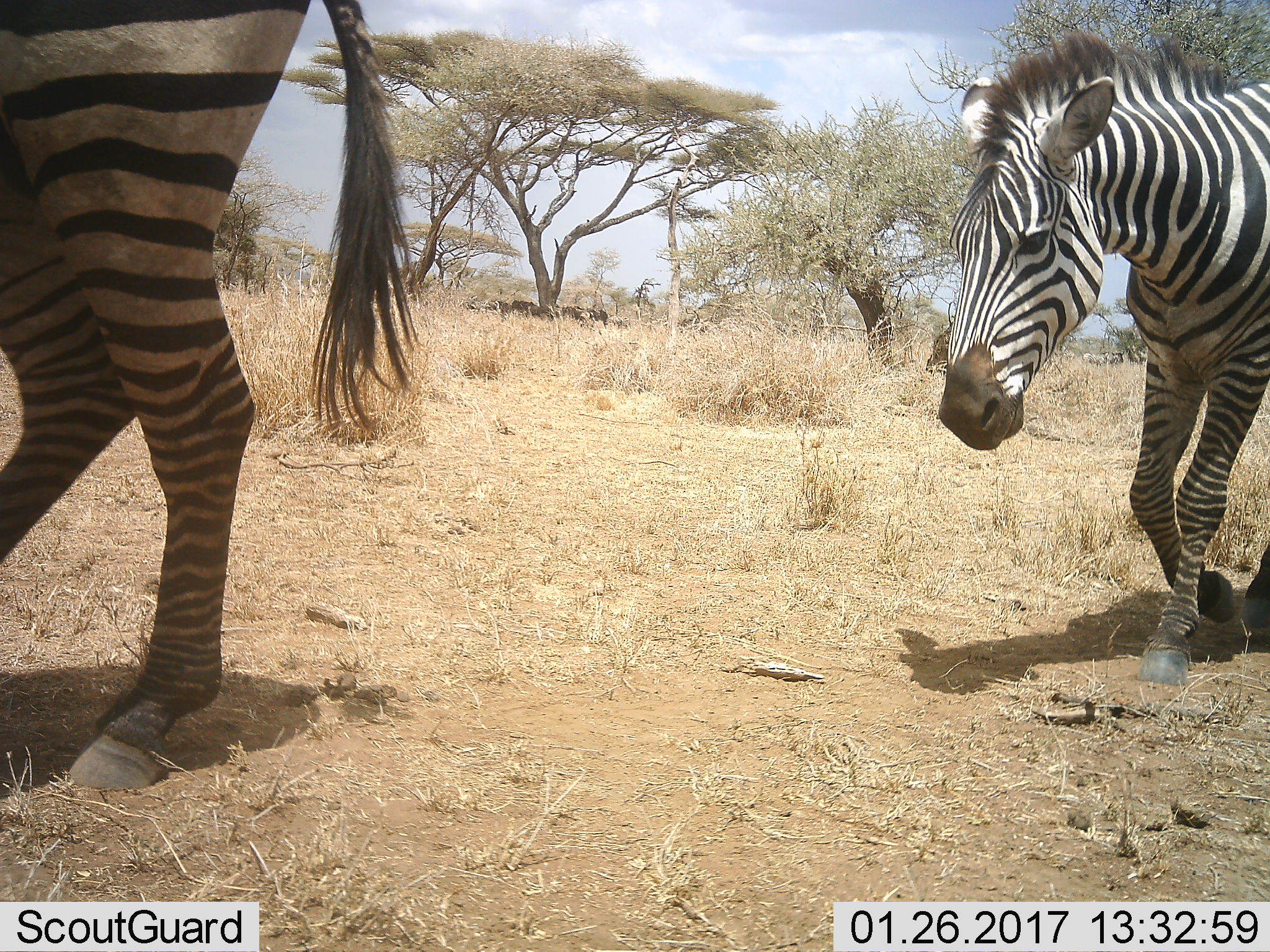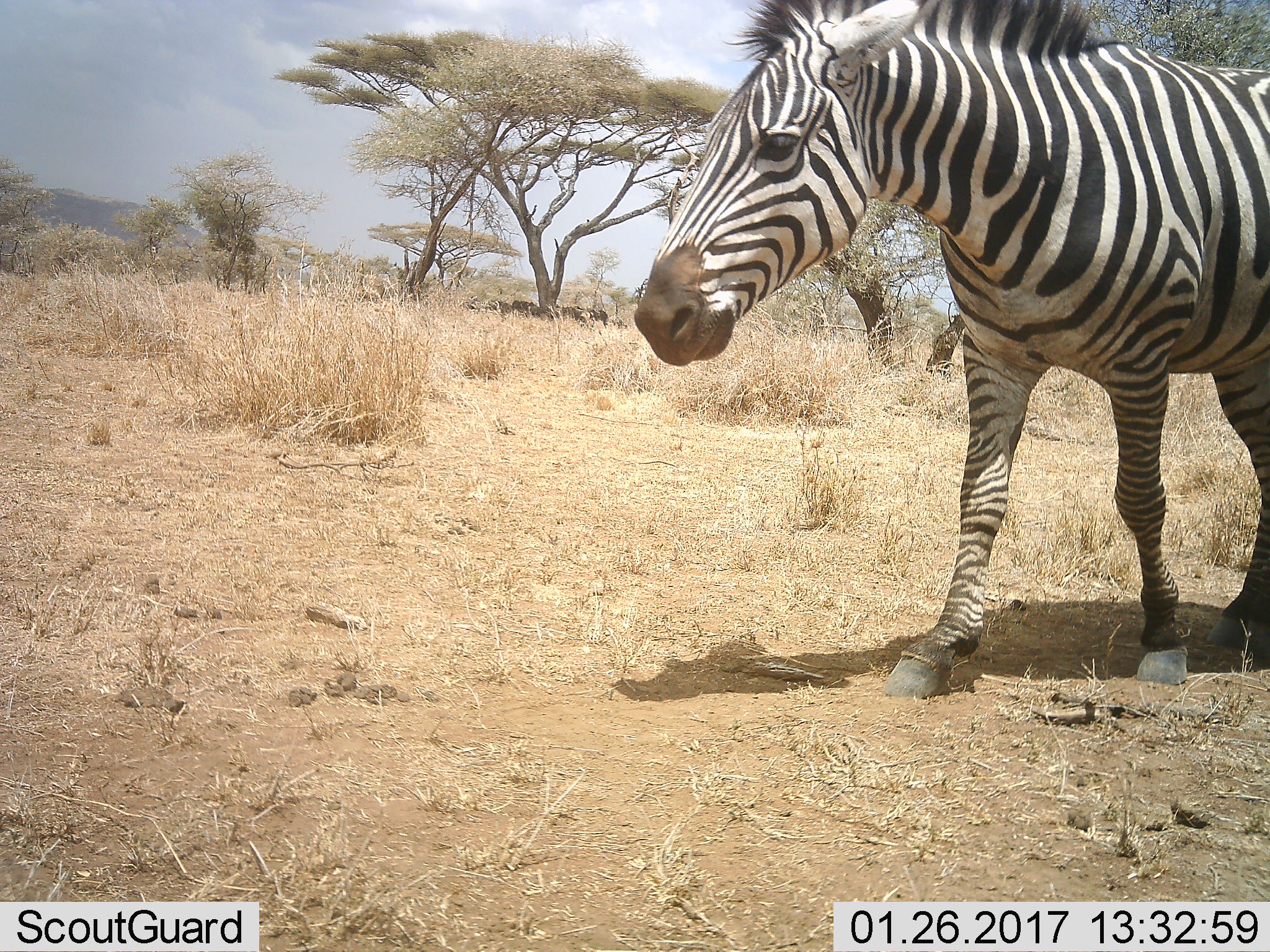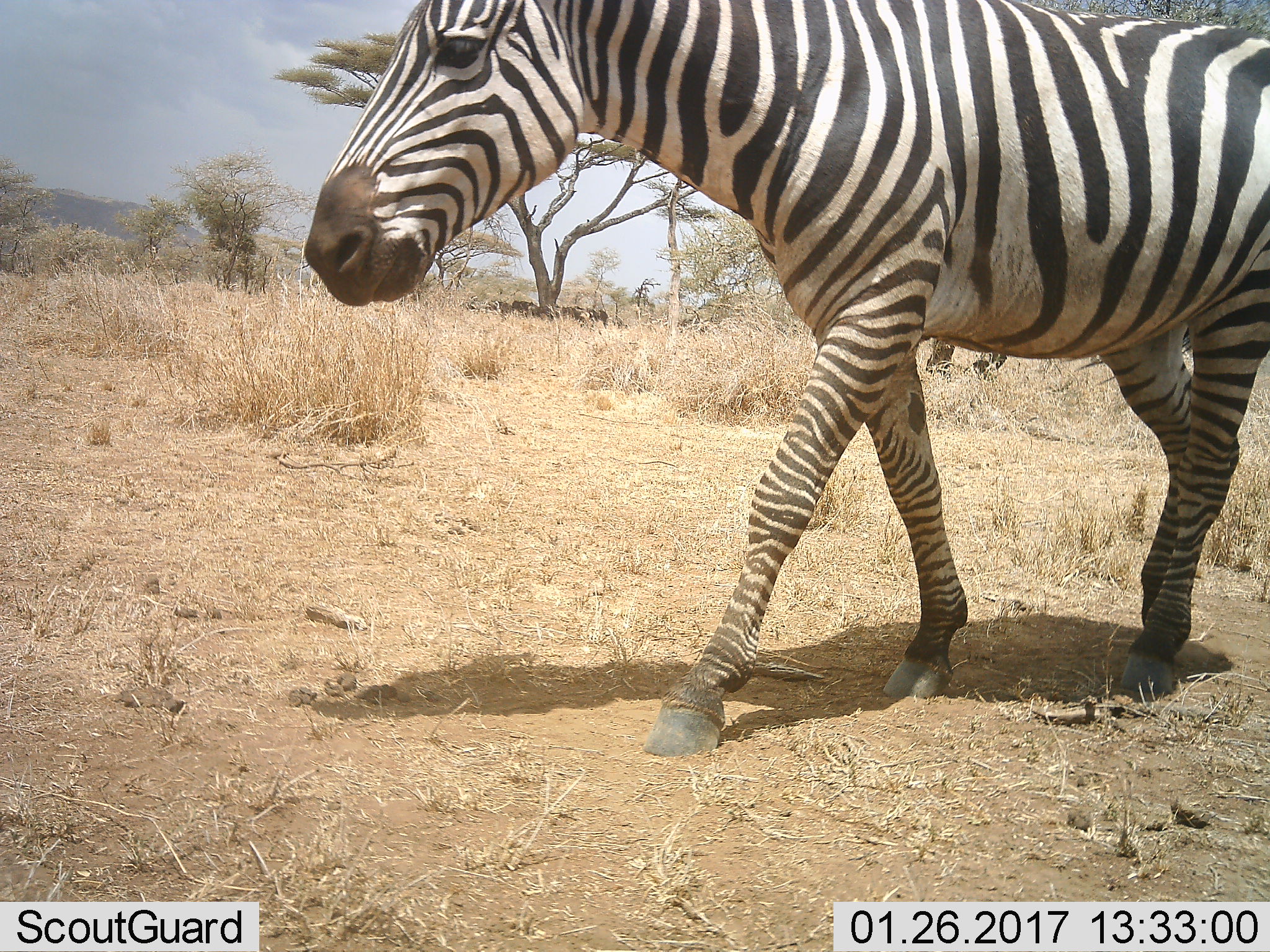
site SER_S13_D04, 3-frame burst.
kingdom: Animalia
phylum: Chordata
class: Mammalia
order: Perissodactyla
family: Equidae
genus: Equus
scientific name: Equus quagga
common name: plains zebra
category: zebraplains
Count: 2.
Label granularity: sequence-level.